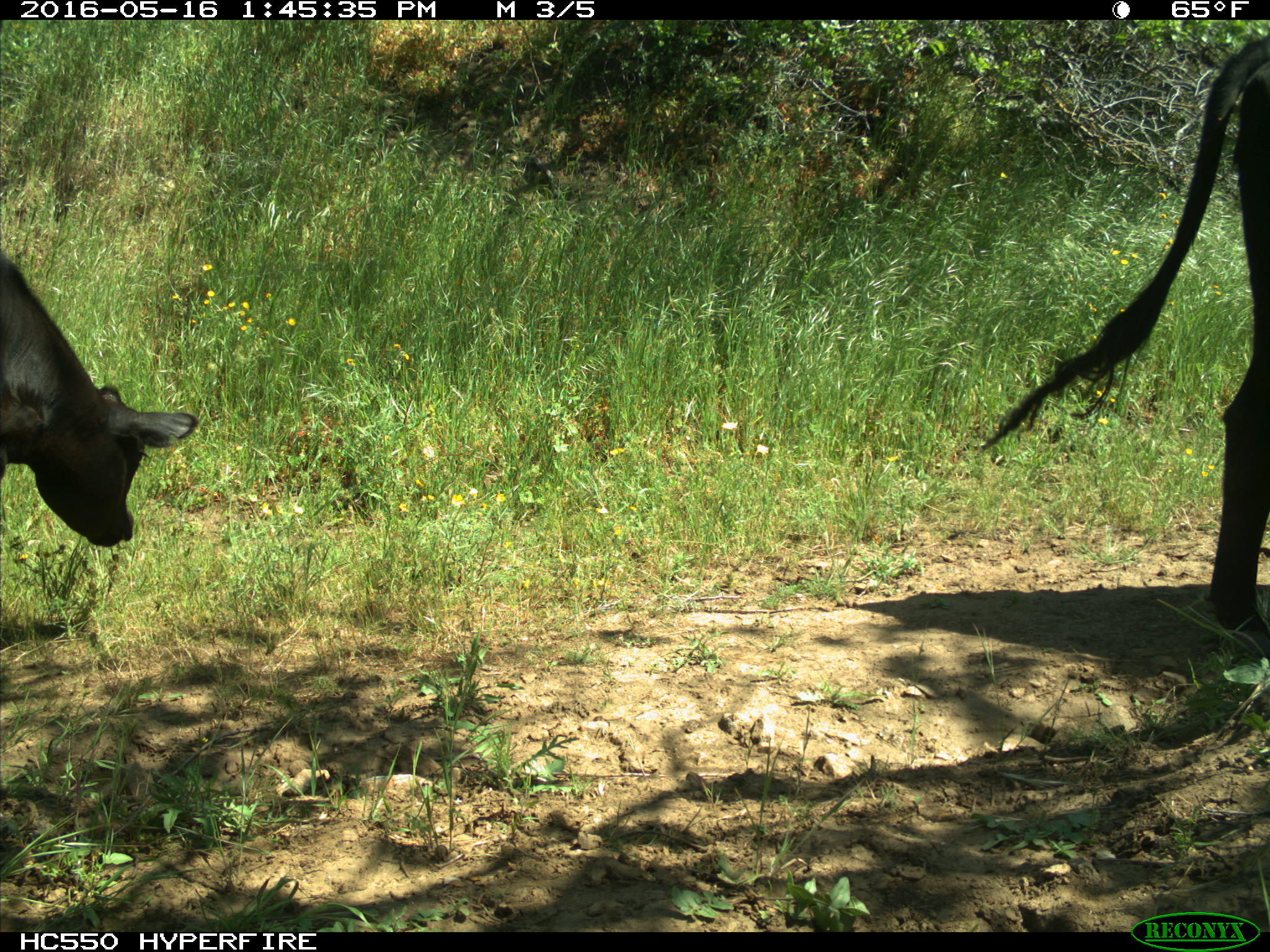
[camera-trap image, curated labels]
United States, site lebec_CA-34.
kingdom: Animalia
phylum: Chordata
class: Mammalia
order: Artiodactyla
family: Bovidae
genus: Bos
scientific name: Bos taurus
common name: domestic cow